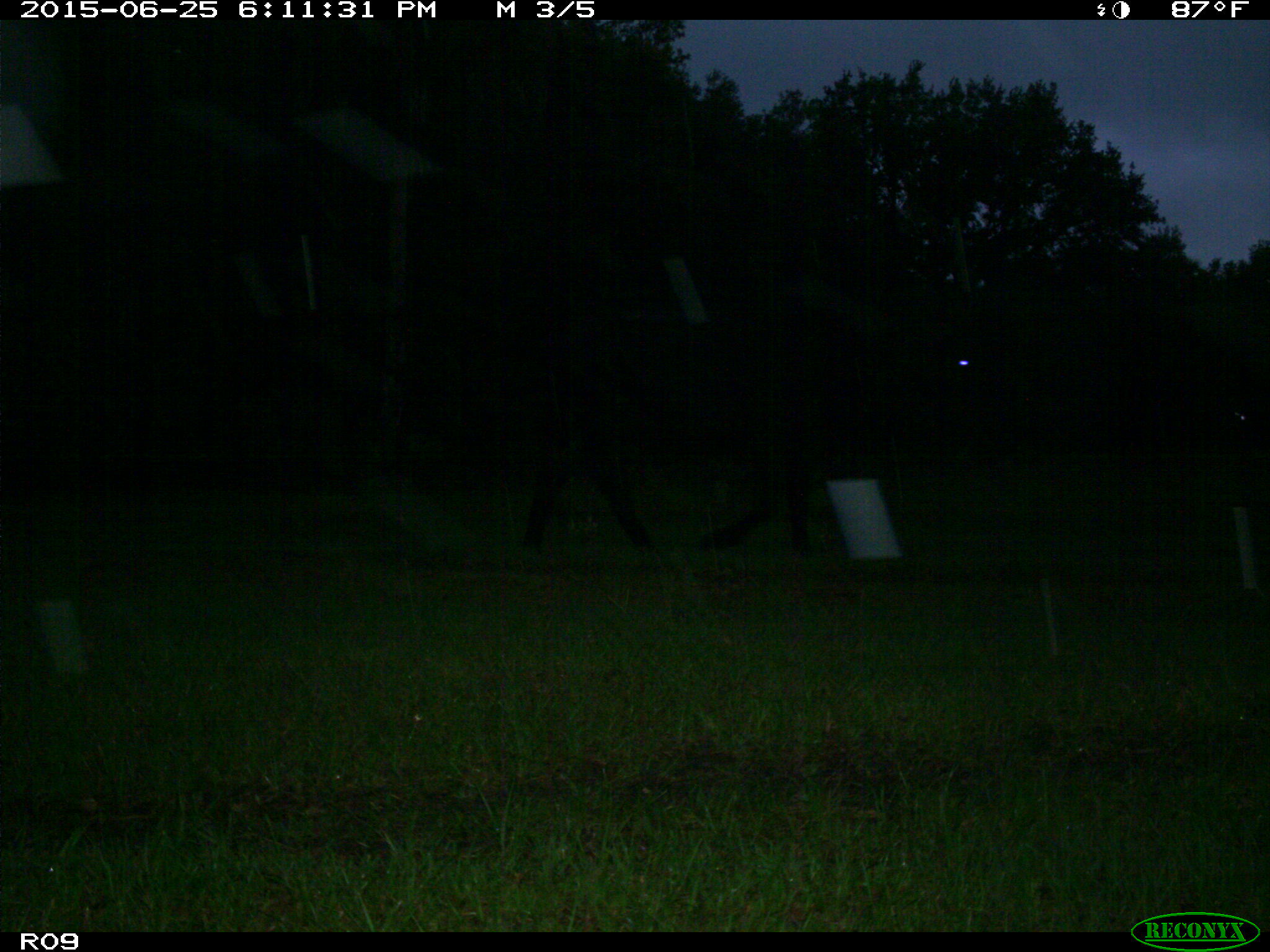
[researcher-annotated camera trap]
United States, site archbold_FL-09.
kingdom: Animalia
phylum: Chordata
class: Mammalia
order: Artiodactyla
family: Bovidae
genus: Bos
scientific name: Bos taurus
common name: domestic cow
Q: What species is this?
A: Bos taurus (domestic cow).